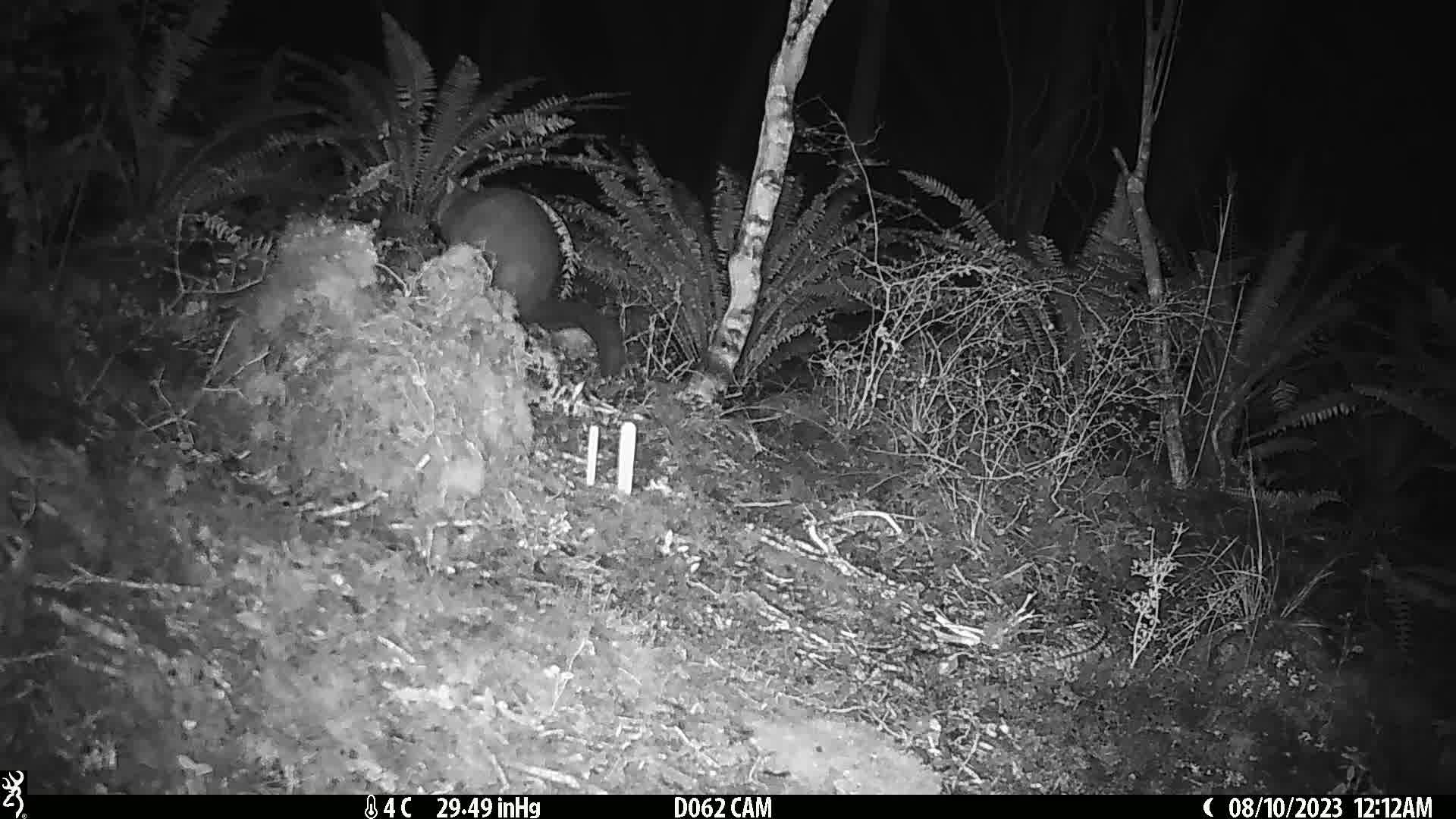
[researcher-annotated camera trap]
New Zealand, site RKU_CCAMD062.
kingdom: Animalia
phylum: Chordata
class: Mammalia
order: Diprotodontia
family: Phalangeridae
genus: Trichosurus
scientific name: Trichosurus vulpecula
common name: common brushtail possum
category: possum